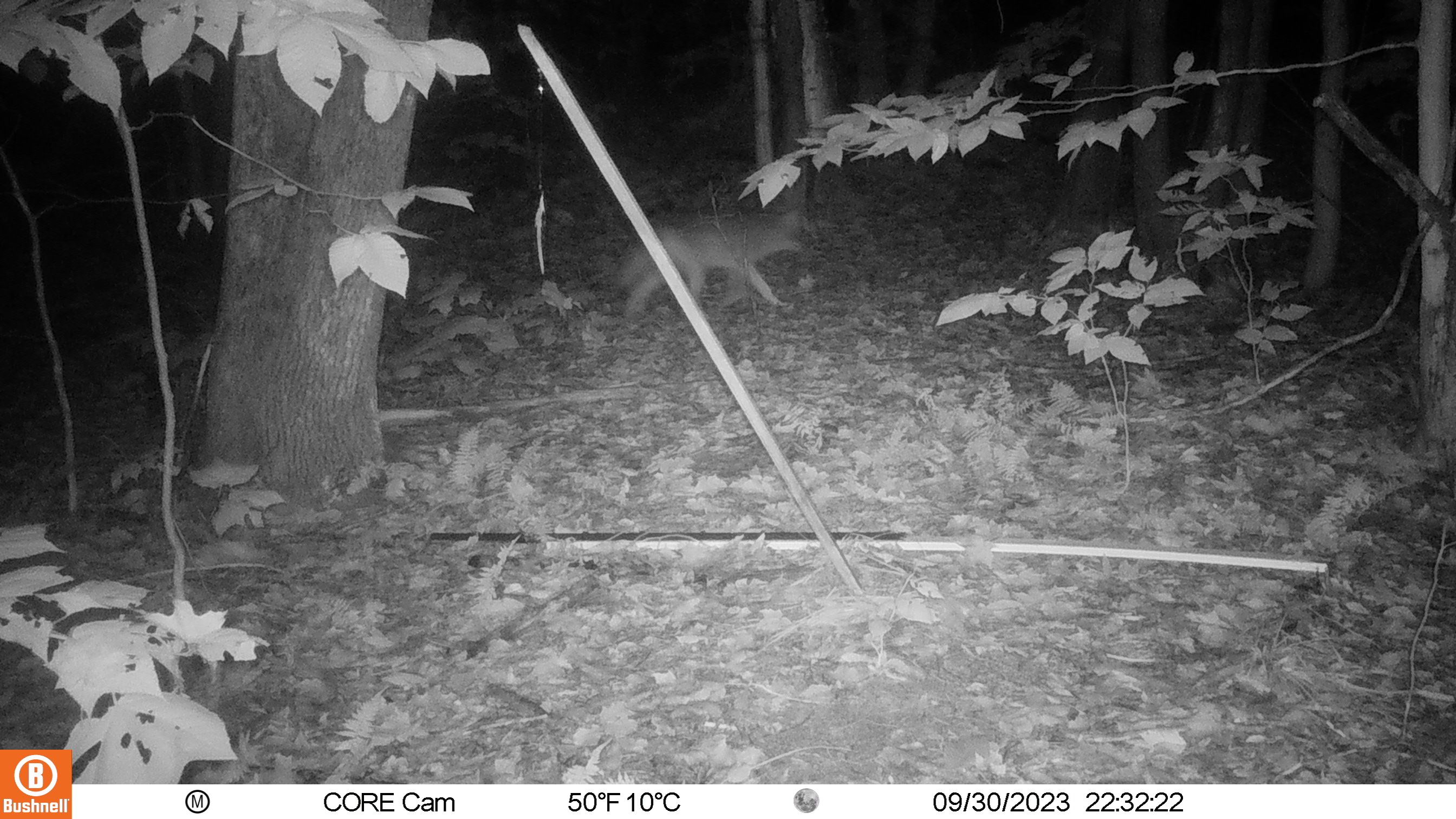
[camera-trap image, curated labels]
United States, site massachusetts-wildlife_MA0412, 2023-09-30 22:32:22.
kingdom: Animalia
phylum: Chordata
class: Mammalia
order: Carnivora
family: Canidae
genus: Canis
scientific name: Canis latrans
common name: coyote